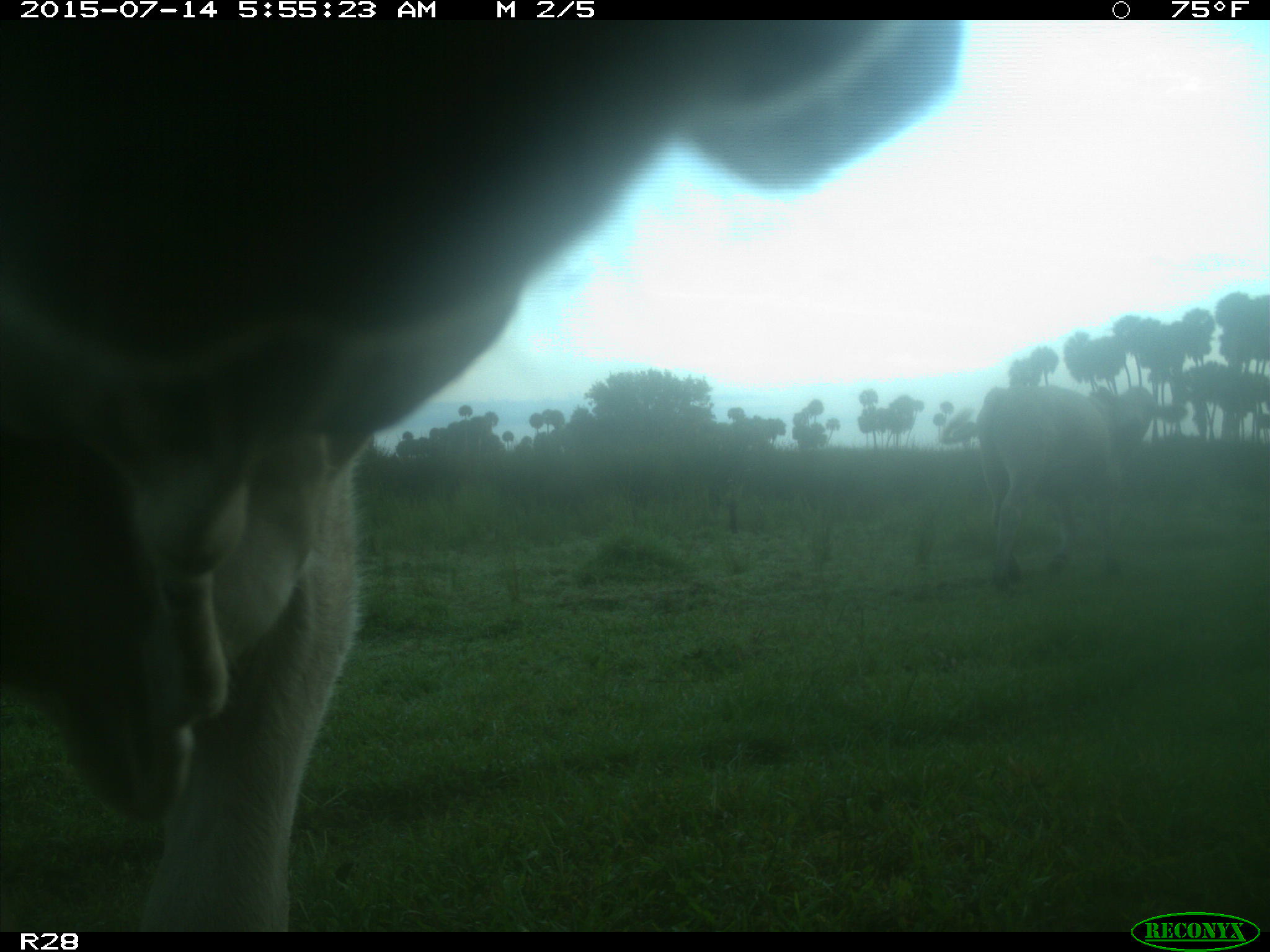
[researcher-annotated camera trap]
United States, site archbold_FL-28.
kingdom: Animalia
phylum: Chordata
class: Mammalia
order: Artiodactyla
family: Bovidae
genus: Bos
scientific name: Bos taurus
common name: domestic cow